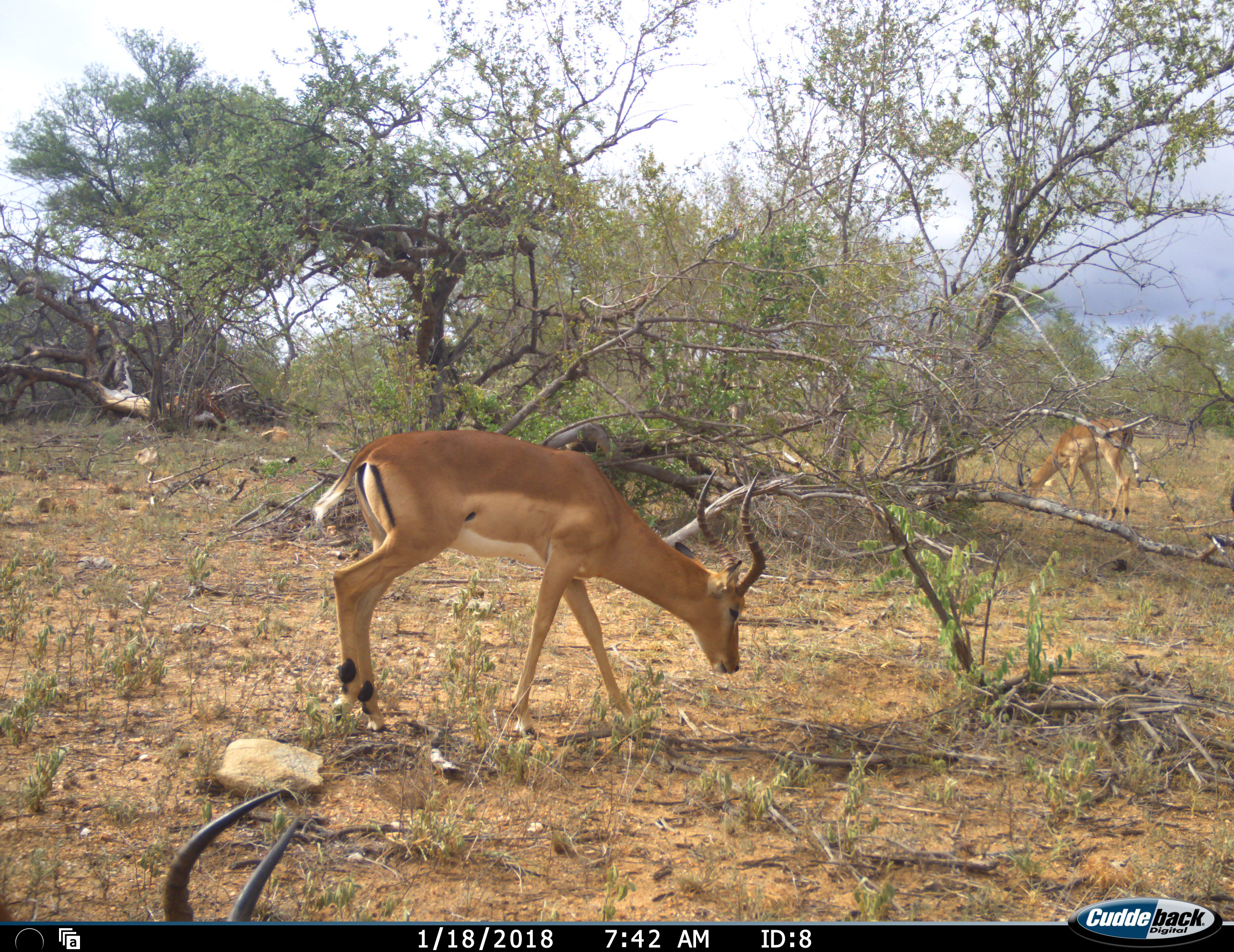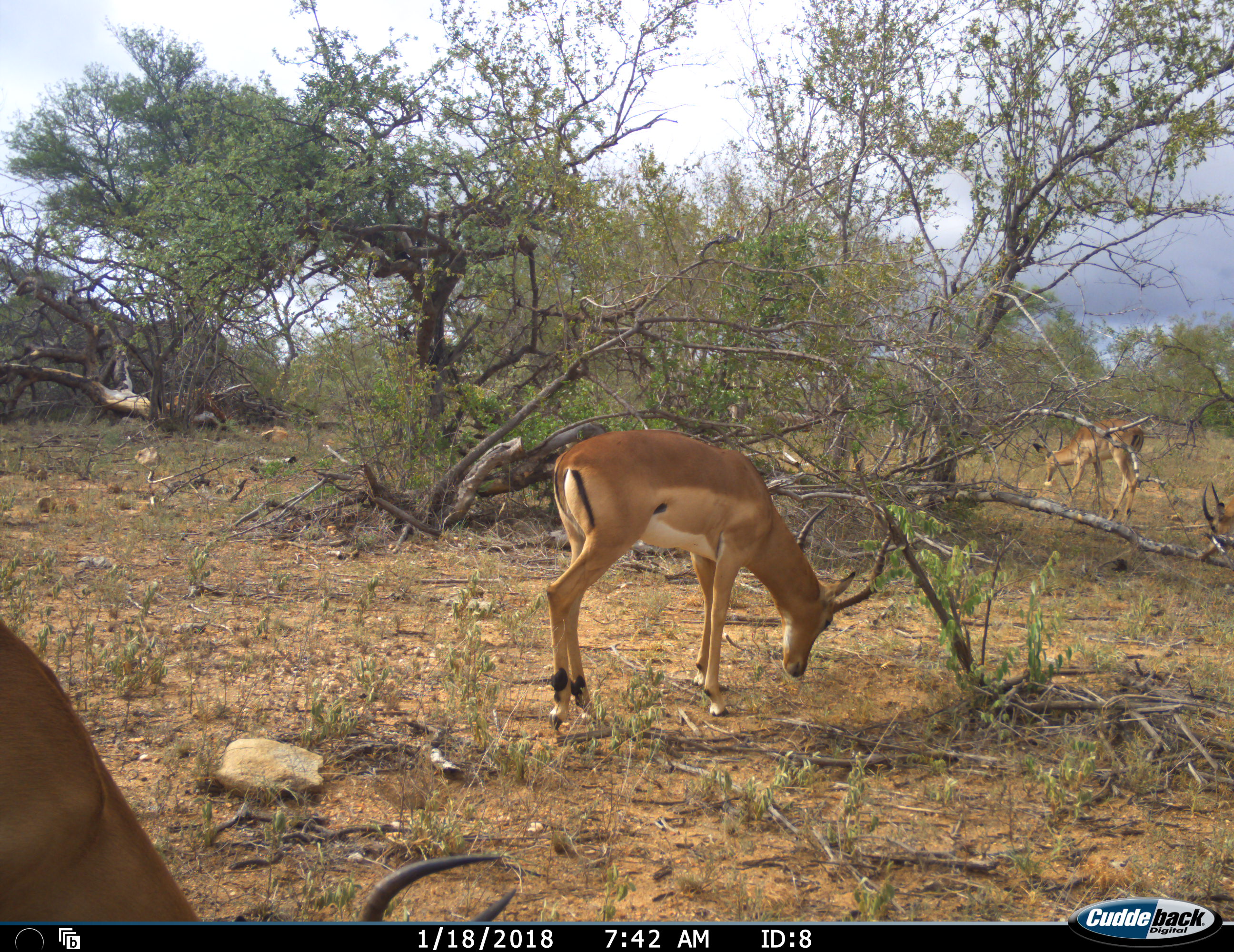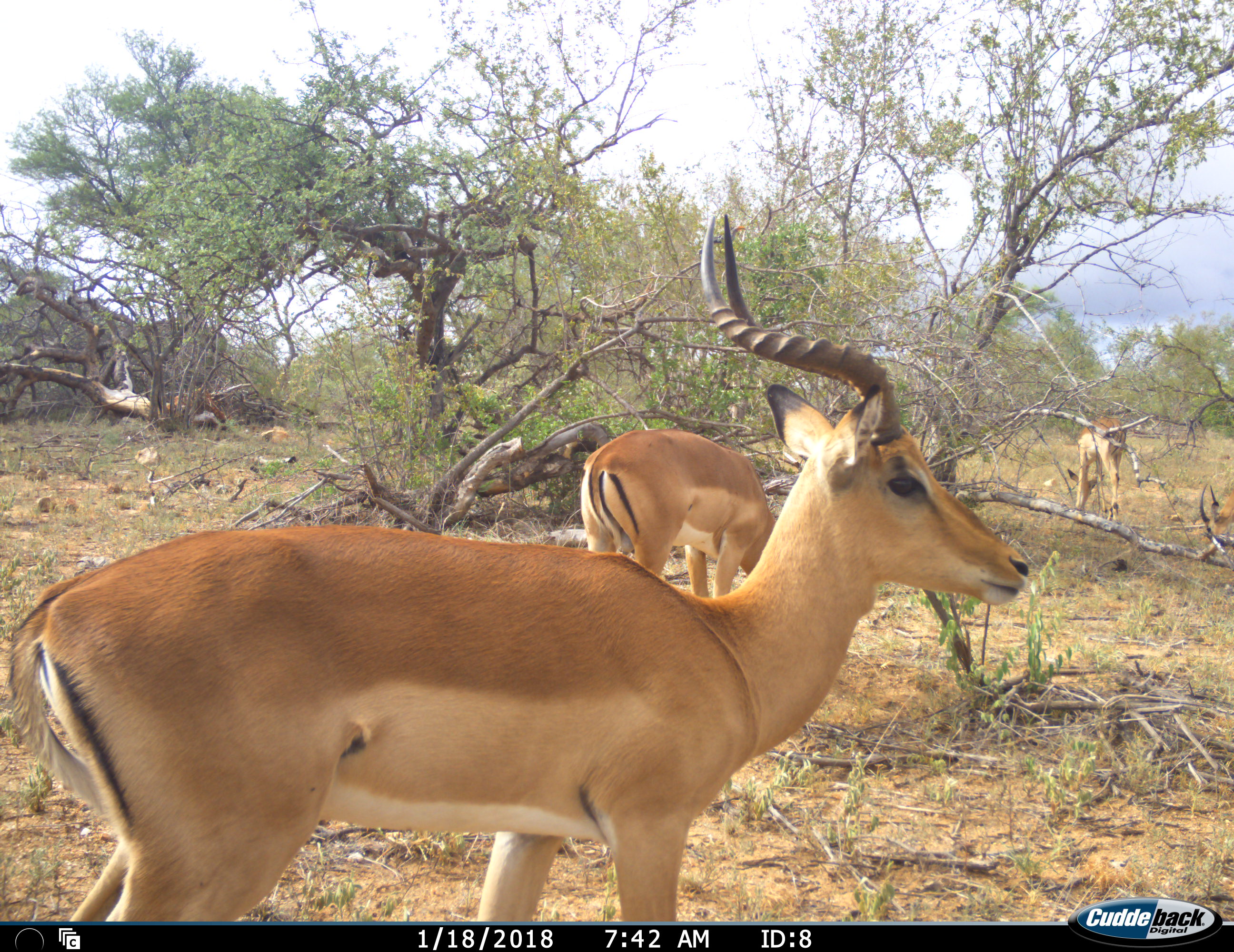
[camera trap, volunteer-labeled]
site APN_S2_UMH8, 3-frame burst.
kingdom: Animalia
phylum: Chordata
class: Mammalia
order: Artiodactyla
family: Bovidae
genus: Aepyceros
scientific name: Aepyceros melampus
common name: impala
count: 4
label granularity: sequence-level